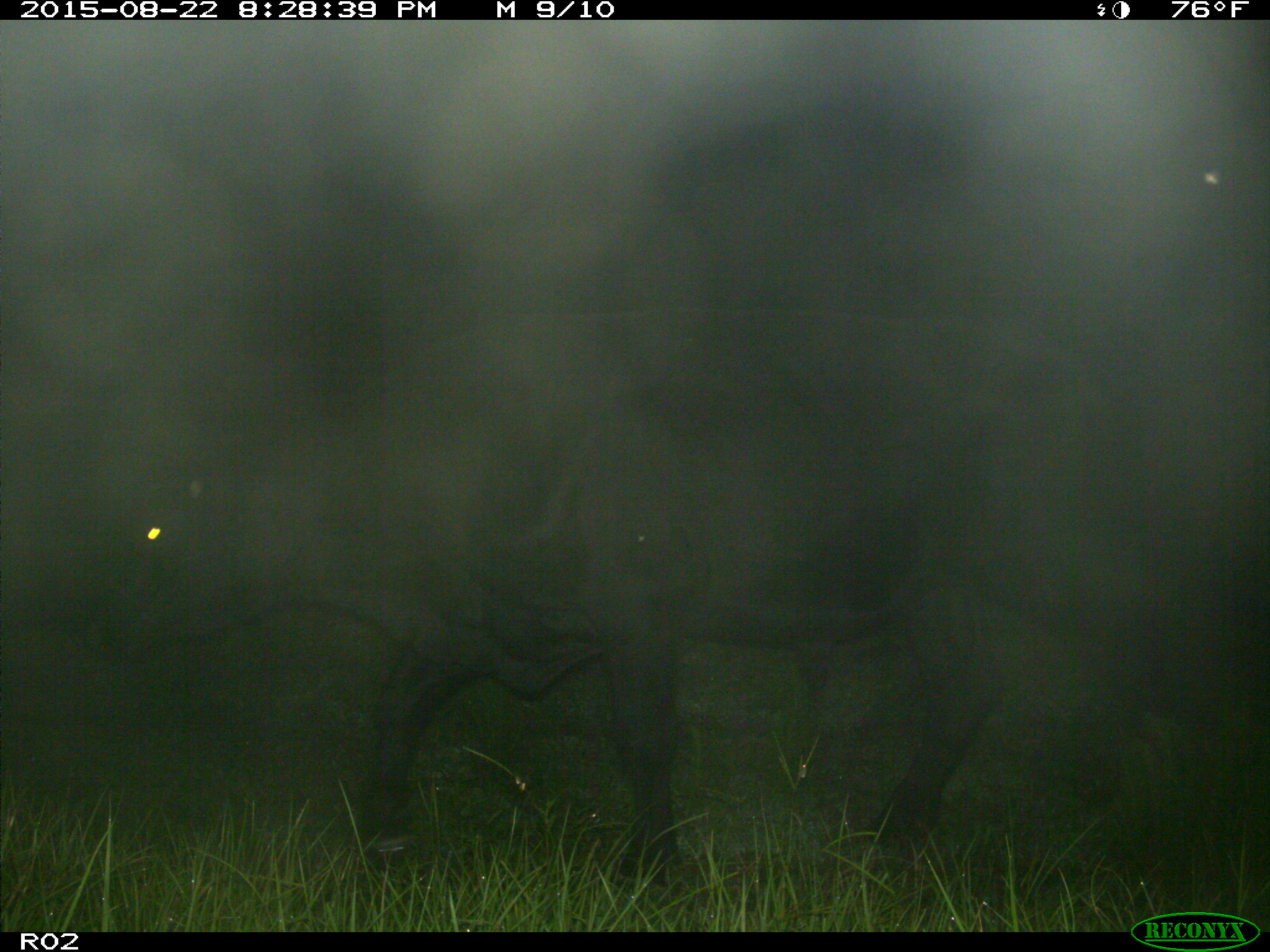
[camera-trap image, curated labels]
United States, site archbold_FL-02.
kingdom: Animalia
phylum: Chordata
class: Mammalia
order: Artiodactyla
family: Bovidae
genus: Bos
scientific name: Bos taurus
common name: domestic cow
Bos taurus (domestic cow).